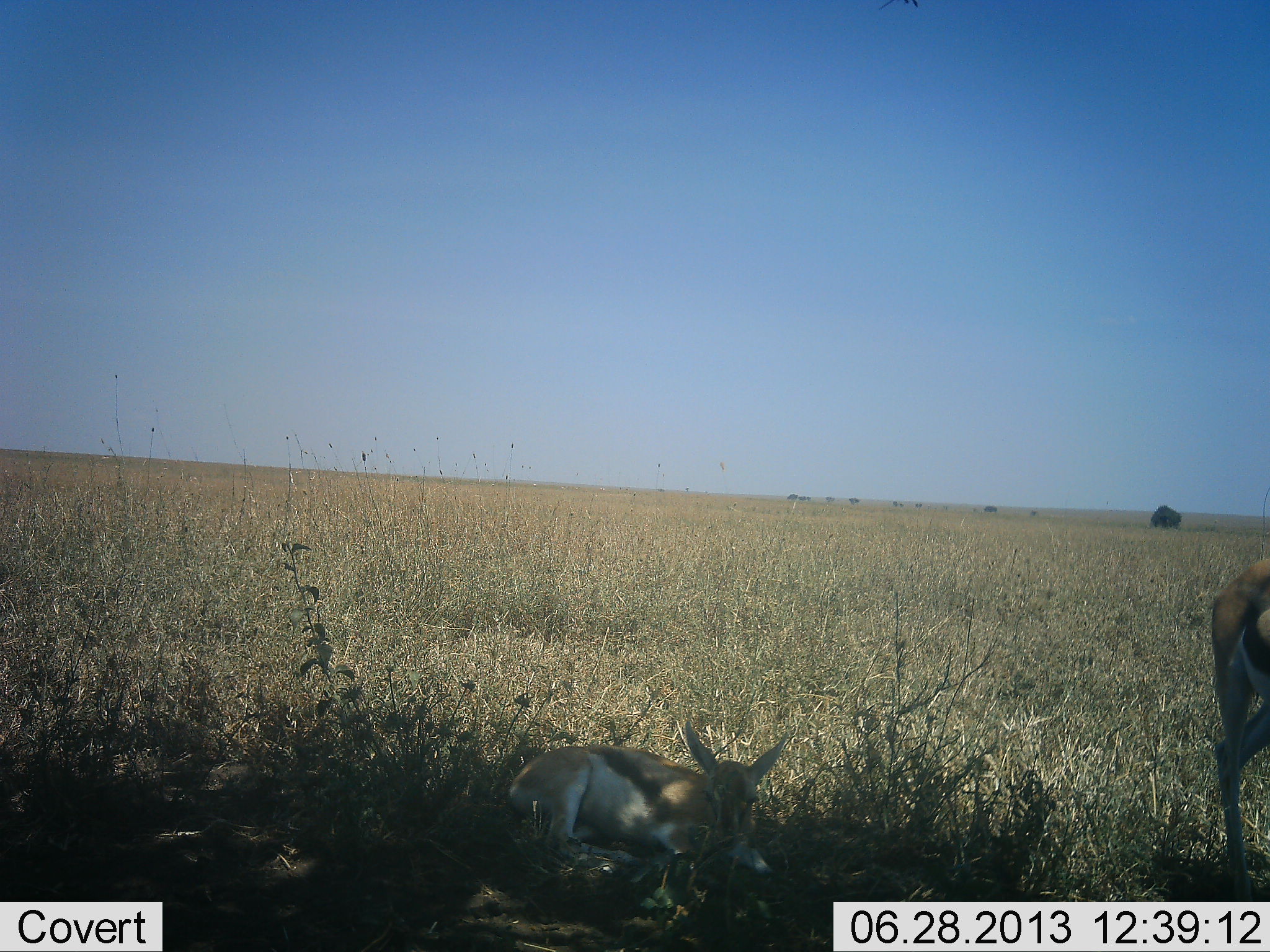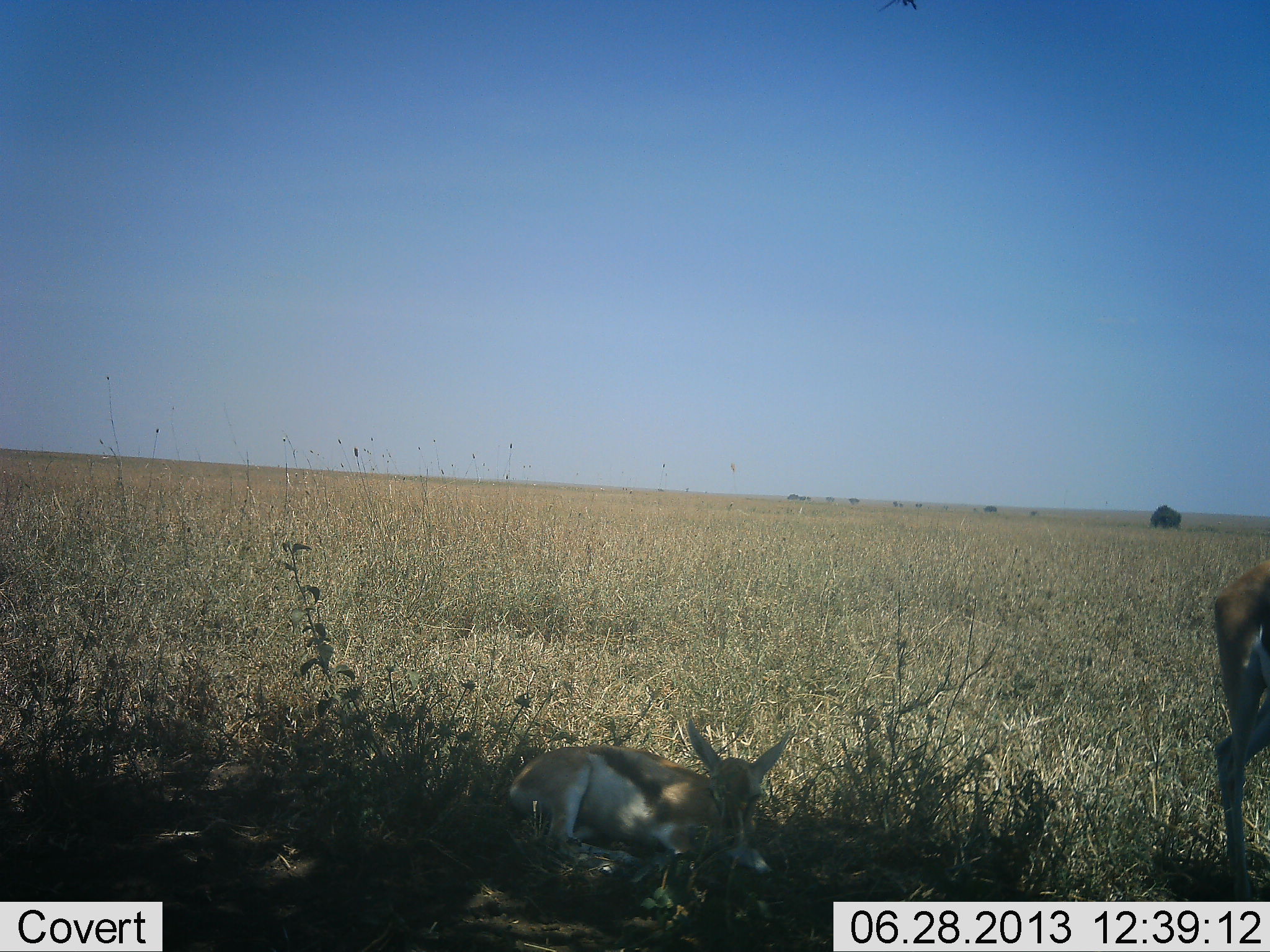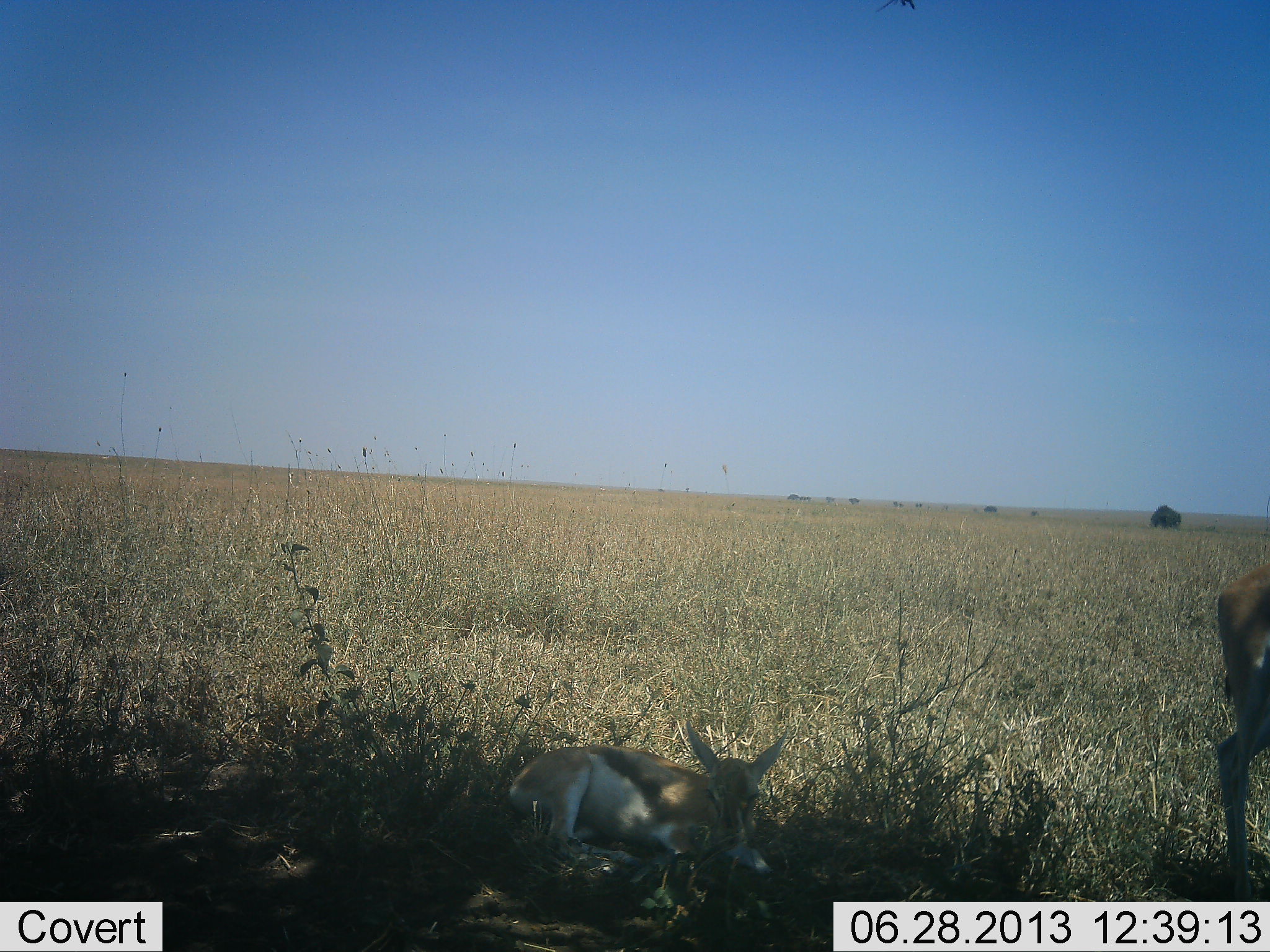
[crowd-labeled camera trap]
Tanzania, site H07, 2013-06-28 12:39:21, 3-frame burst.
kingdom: Animalia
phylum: Chordata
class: Mammalia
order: Artiodactyla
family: Bovidae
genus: Eudorcas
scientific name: Eudorcas thomsonii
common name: thomson's gazelle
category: gazellethomsons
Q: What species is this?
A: Gazellethomsons (thomson's gazelle) (Eudorcas thomsonii).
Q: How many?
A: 2.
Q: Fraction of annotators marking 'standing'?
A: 61%.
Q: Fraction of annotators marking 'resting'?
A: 94%.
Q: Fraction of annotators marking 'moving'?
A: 6%.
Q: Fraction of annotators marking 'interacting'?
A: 0%.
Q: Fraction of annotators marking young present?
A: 28%.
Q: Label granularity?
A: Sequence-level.